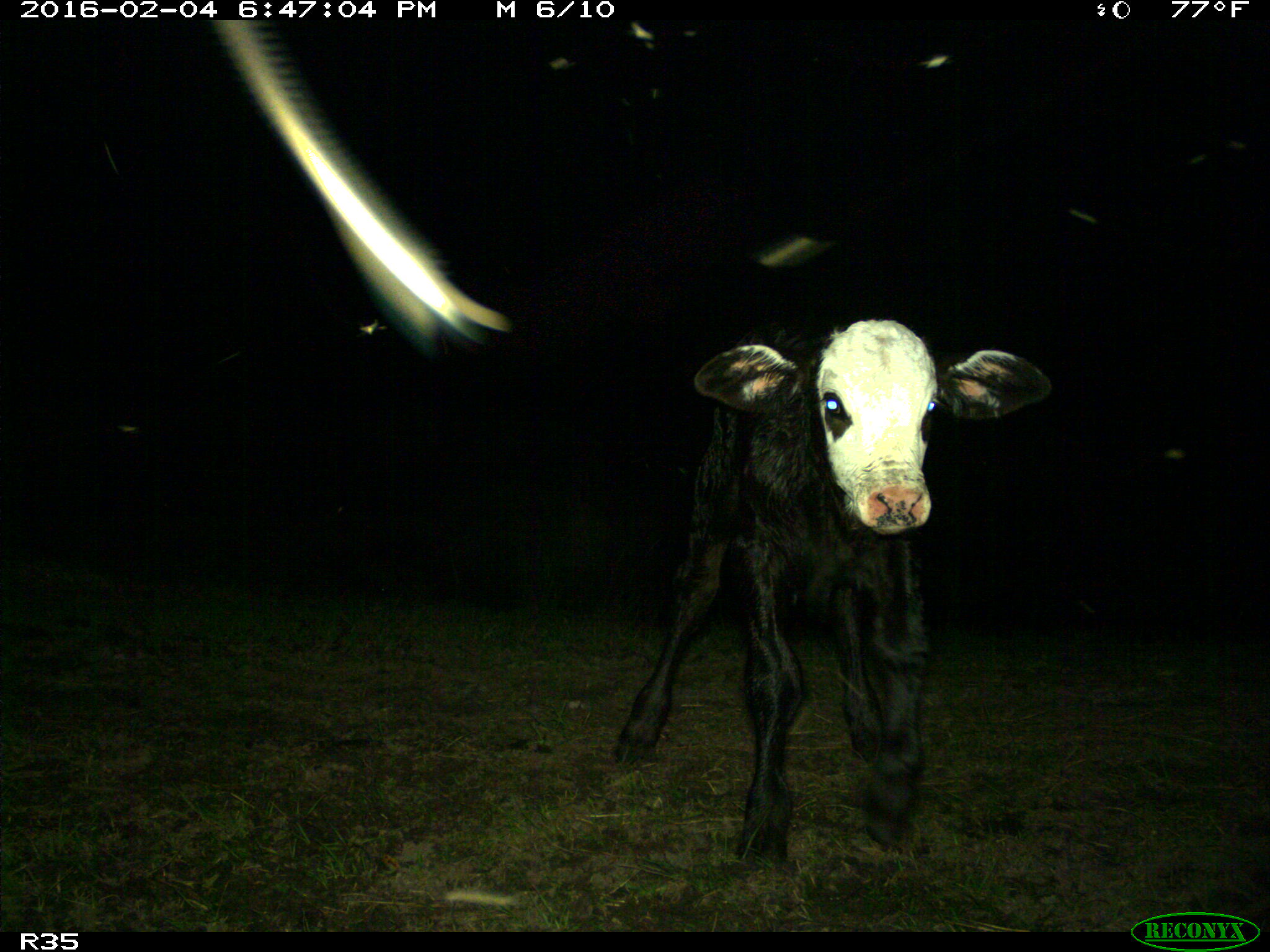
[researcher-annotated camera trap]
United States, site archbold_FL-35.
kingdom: Animalia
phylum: Chordata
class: Mammalia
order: Artiodactyla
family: Bovidae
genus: Bos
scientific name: Bos taurus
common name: domestic cow